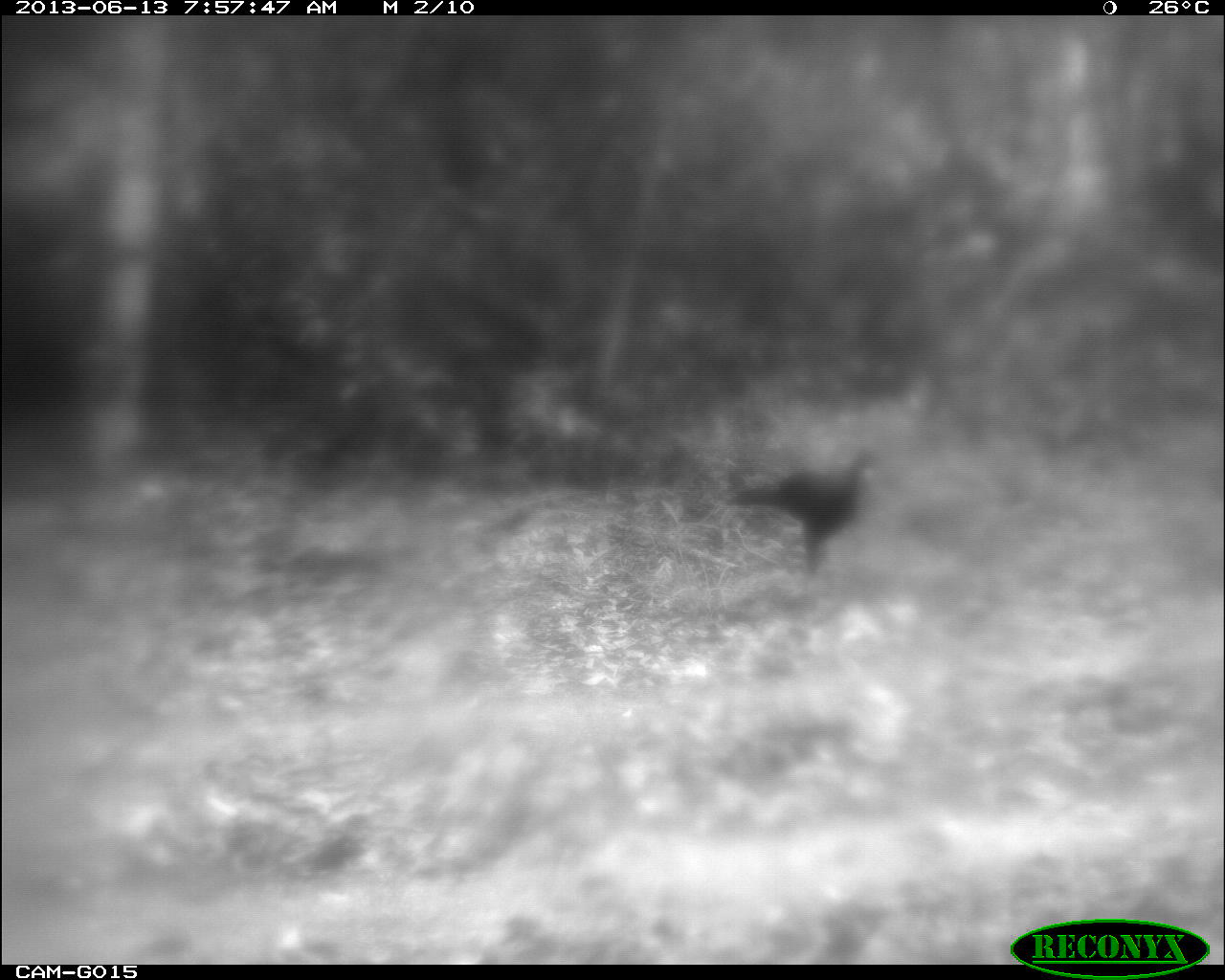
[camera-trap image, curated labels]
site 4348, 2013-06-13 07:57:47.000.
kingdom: Animalia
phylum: Chordata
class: Aves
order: Galliformes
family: Cracidae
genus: Crax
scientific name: Crax rubra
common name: great curassow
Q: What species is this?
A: Crax rubra (great curassow).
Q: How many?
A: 1.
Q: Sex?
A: Male.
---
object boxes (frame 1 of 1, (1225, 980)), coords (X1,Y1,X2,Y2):
crax rubra: (720,446,898,580)